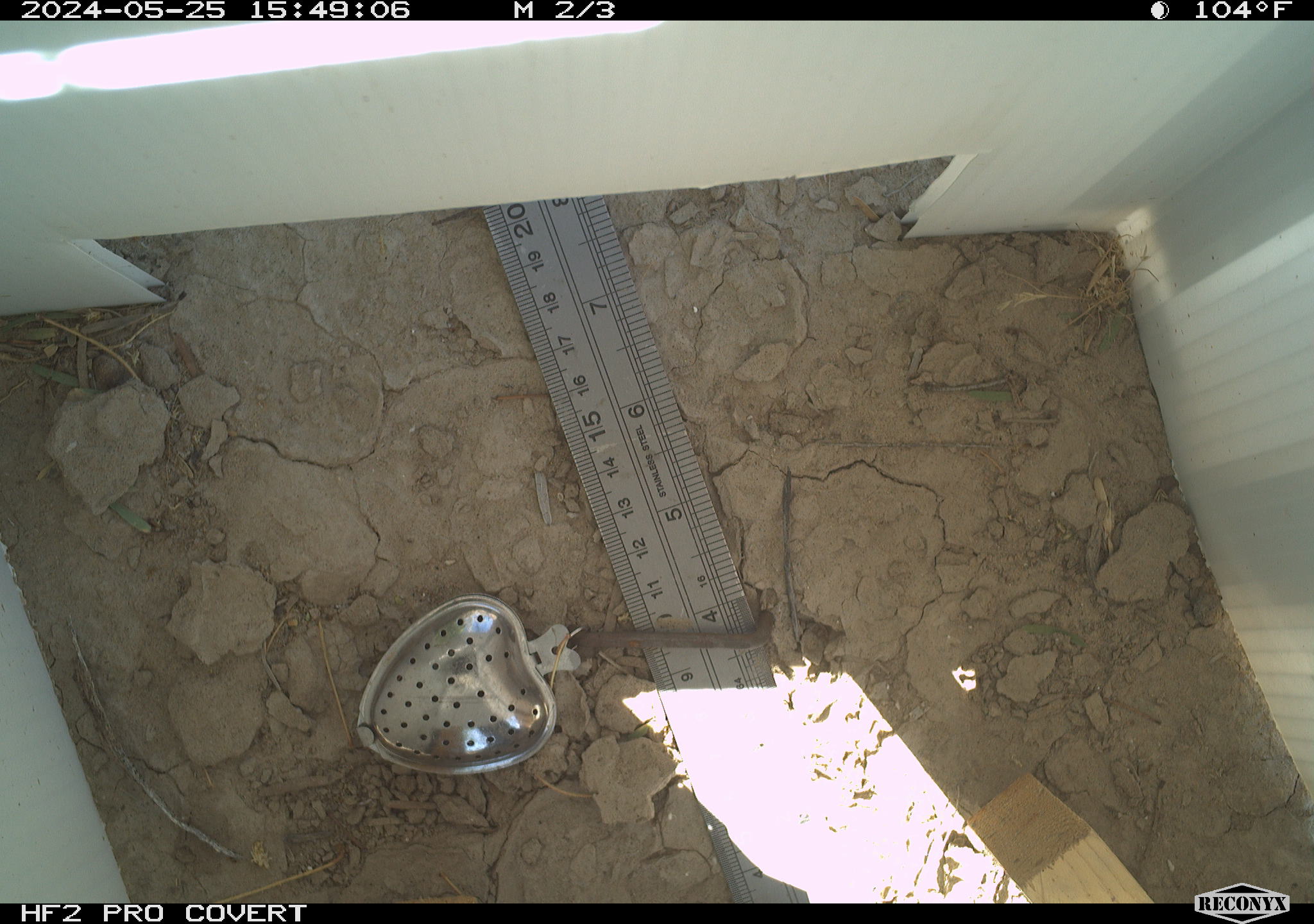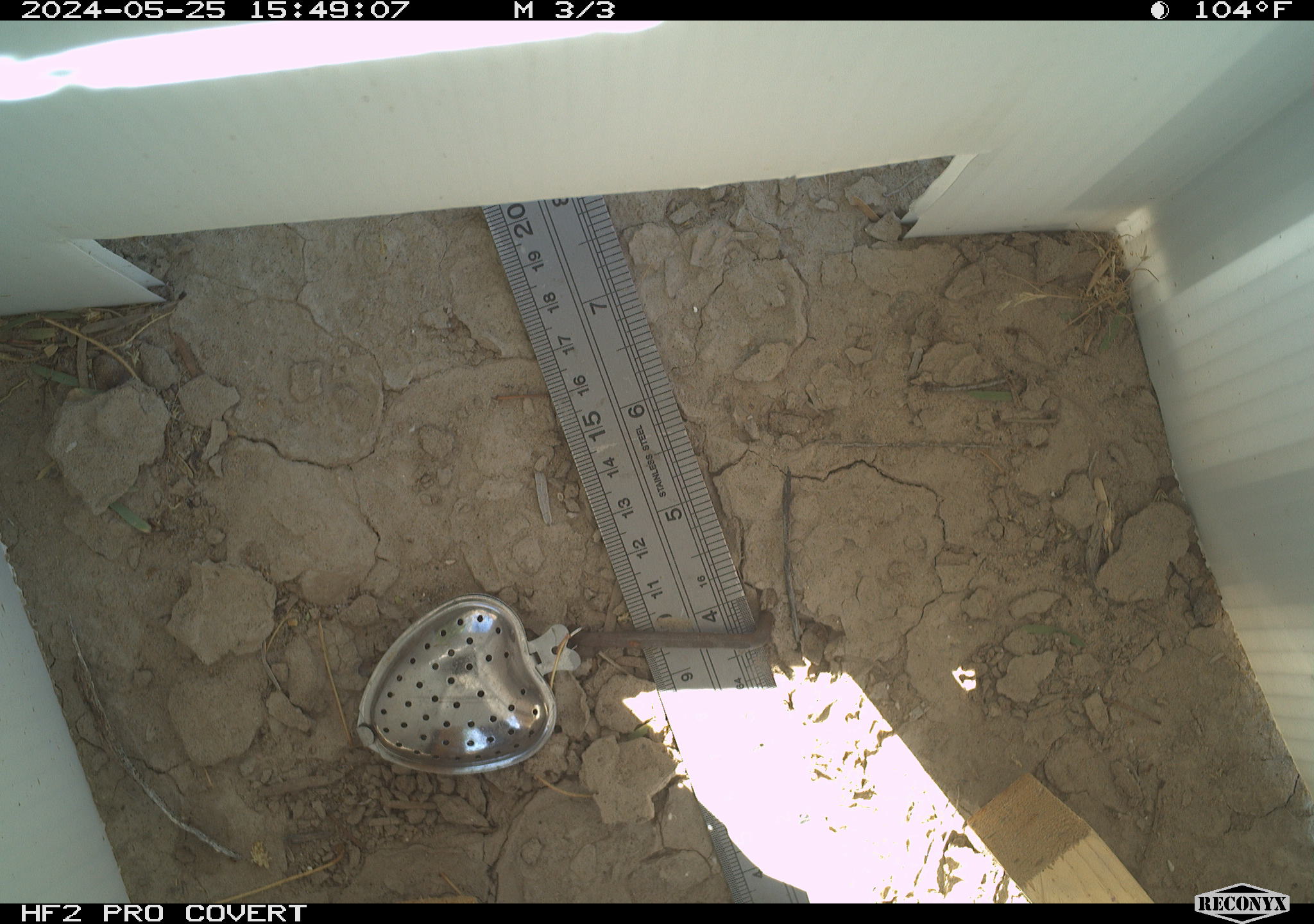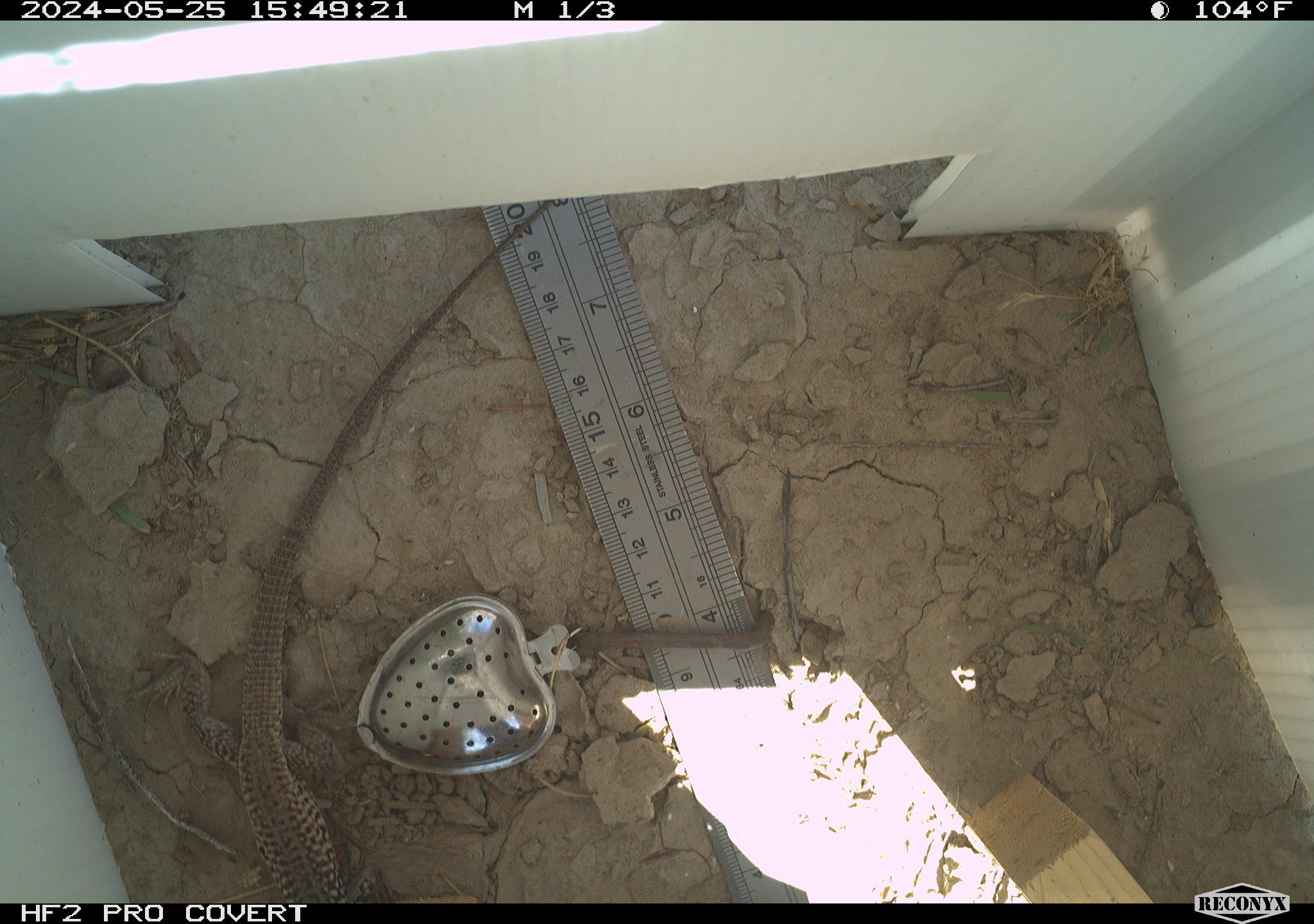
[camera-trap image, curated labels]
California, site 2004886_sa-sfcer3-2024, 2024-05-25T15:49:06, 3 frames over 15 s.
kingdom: Animalia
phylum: Chordata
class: Reptilia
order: Squamata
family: Teiidae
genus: Aspidoscelis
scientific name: Aspidoscelis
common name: whiptail lizards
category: aspidoscelis species